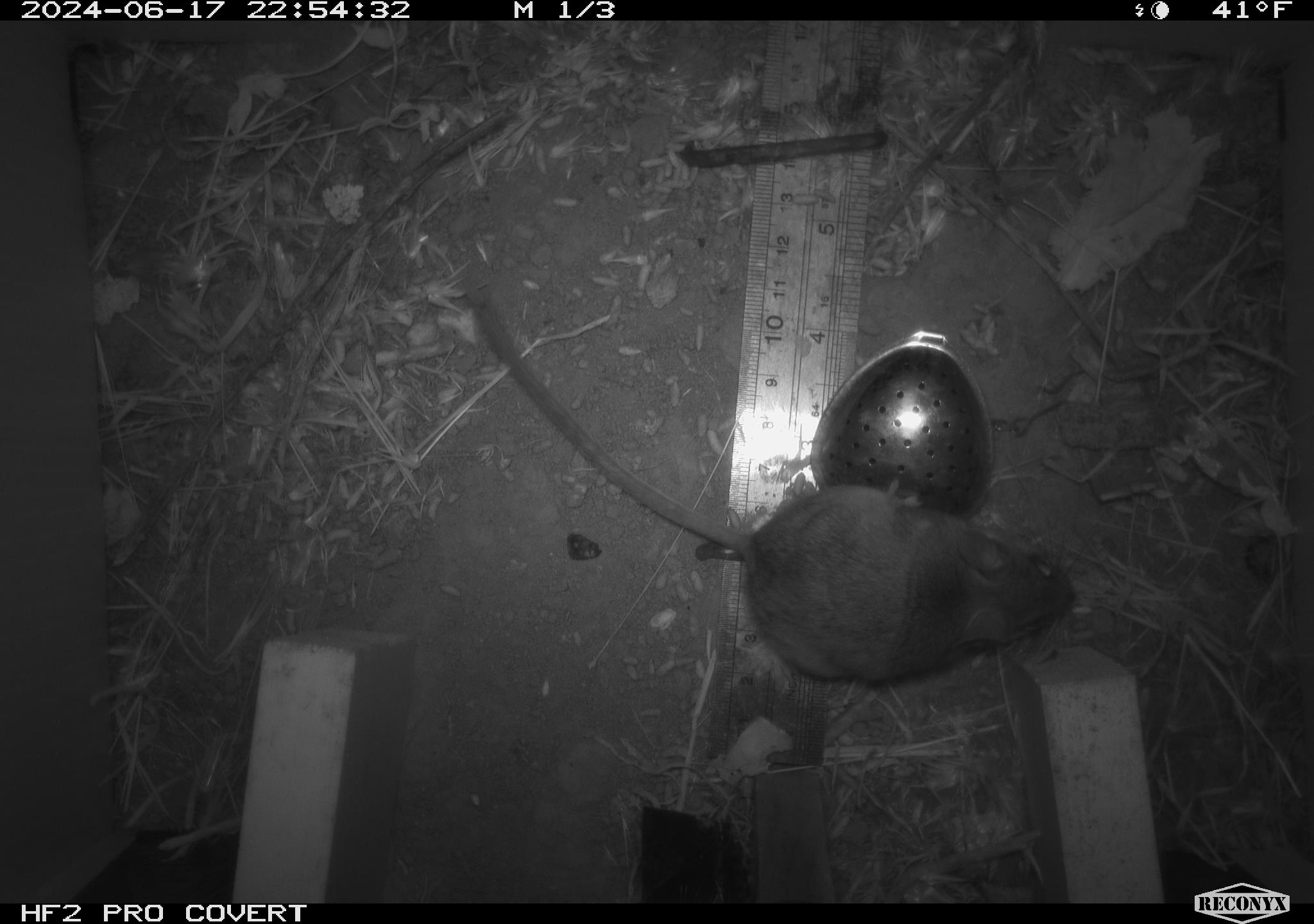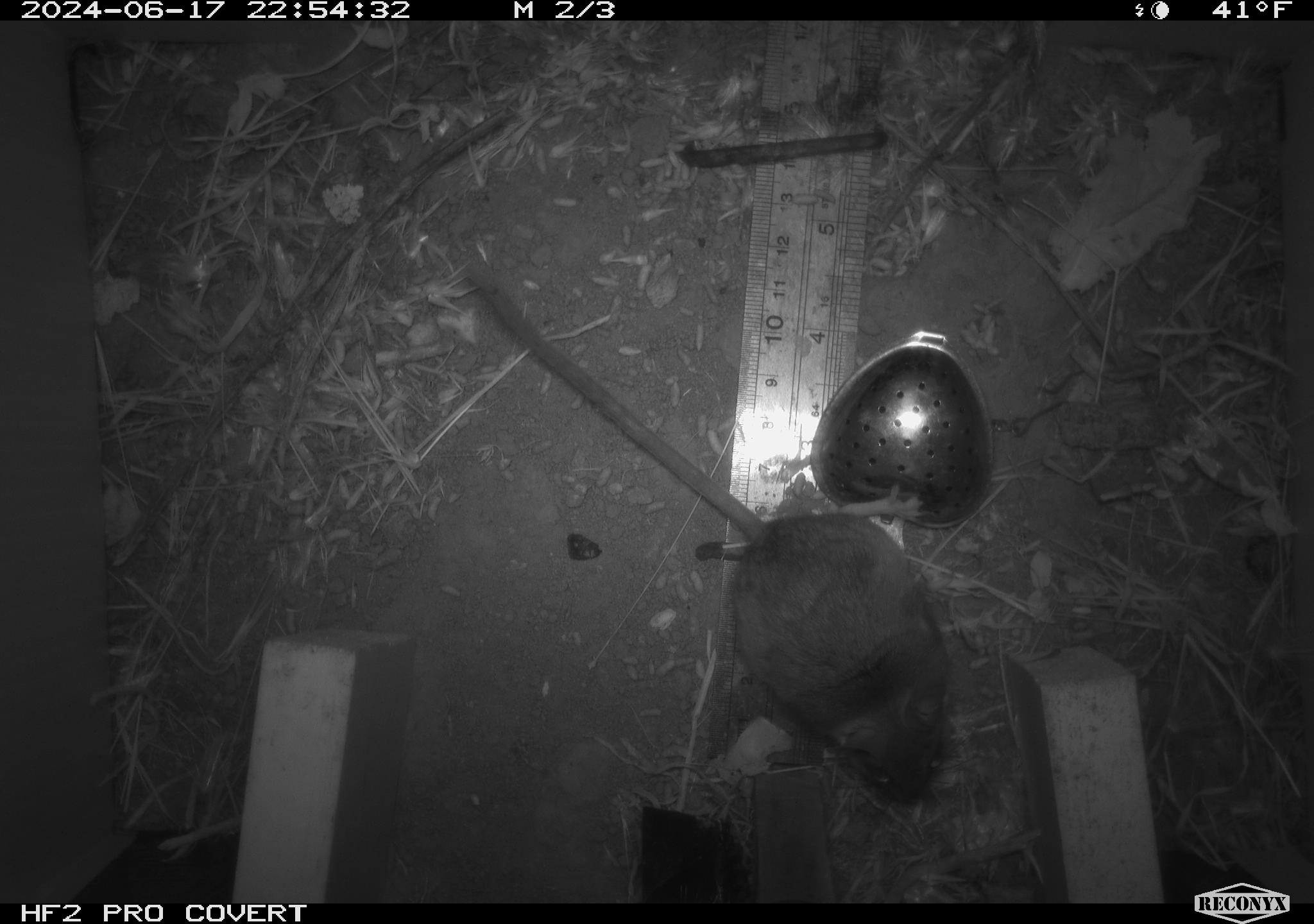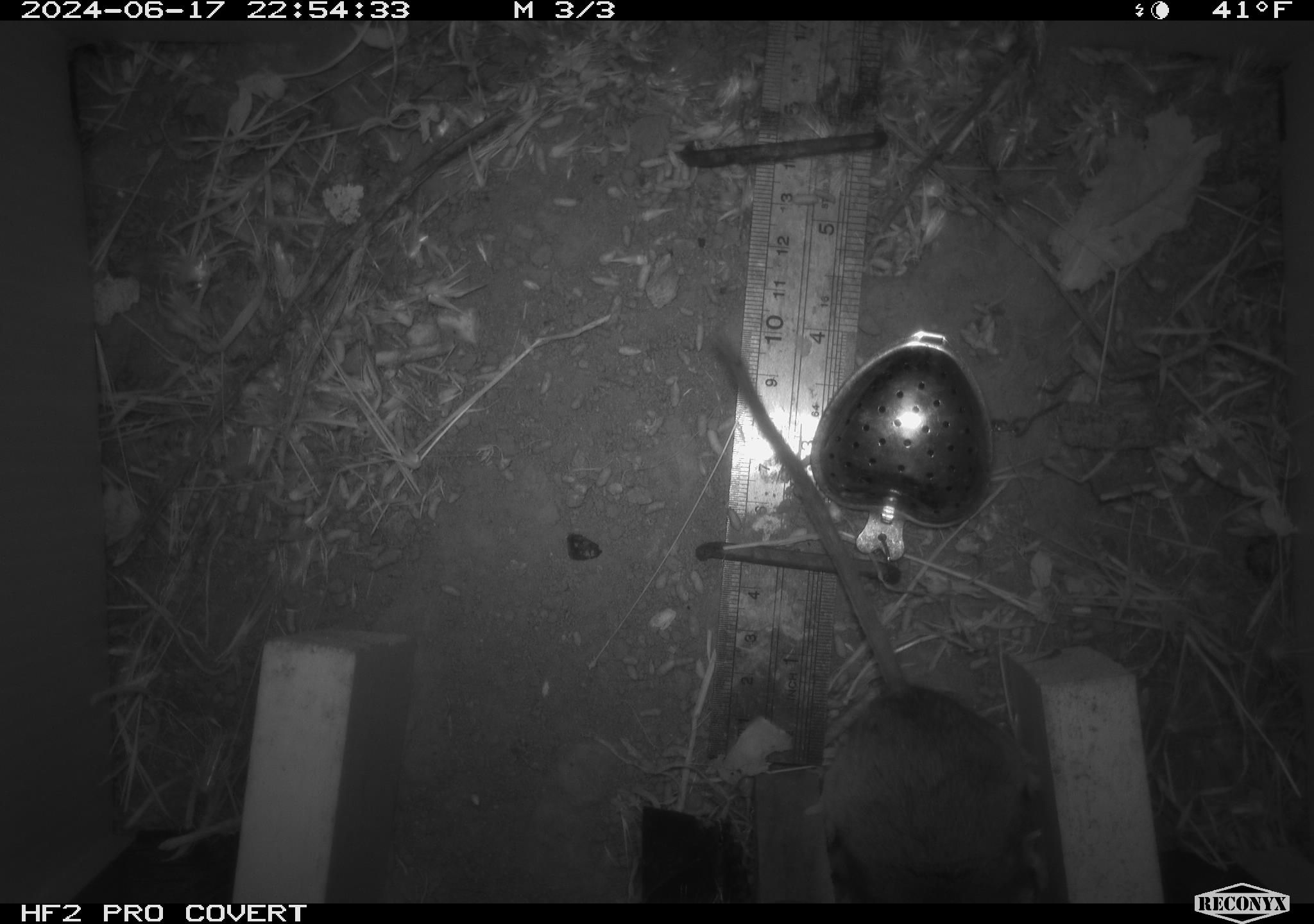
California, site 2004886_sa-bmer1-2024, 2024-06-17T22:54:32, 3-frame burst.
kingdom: Animalia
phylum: Chordata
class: Mammalia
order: Rodentia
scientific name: Rodentia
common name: mouse species